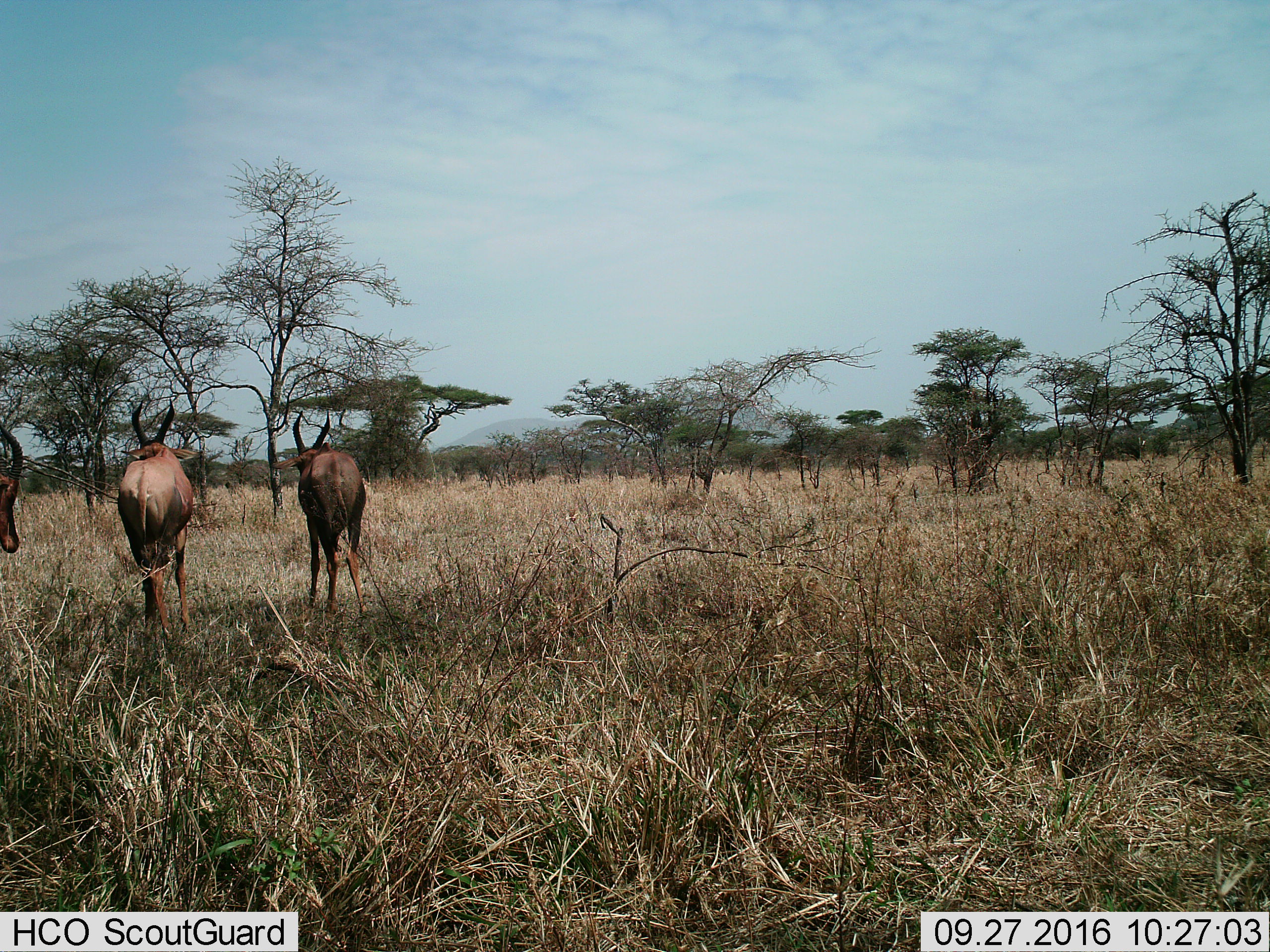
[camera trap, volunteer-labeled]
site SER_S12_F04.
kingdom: Animalia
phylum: Chordata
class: Mammalia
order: Artiodactyla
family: Bovidae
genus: Damaliscus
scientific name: Damaliscus lunatus jimela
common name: topi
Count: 3.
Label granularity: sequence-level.